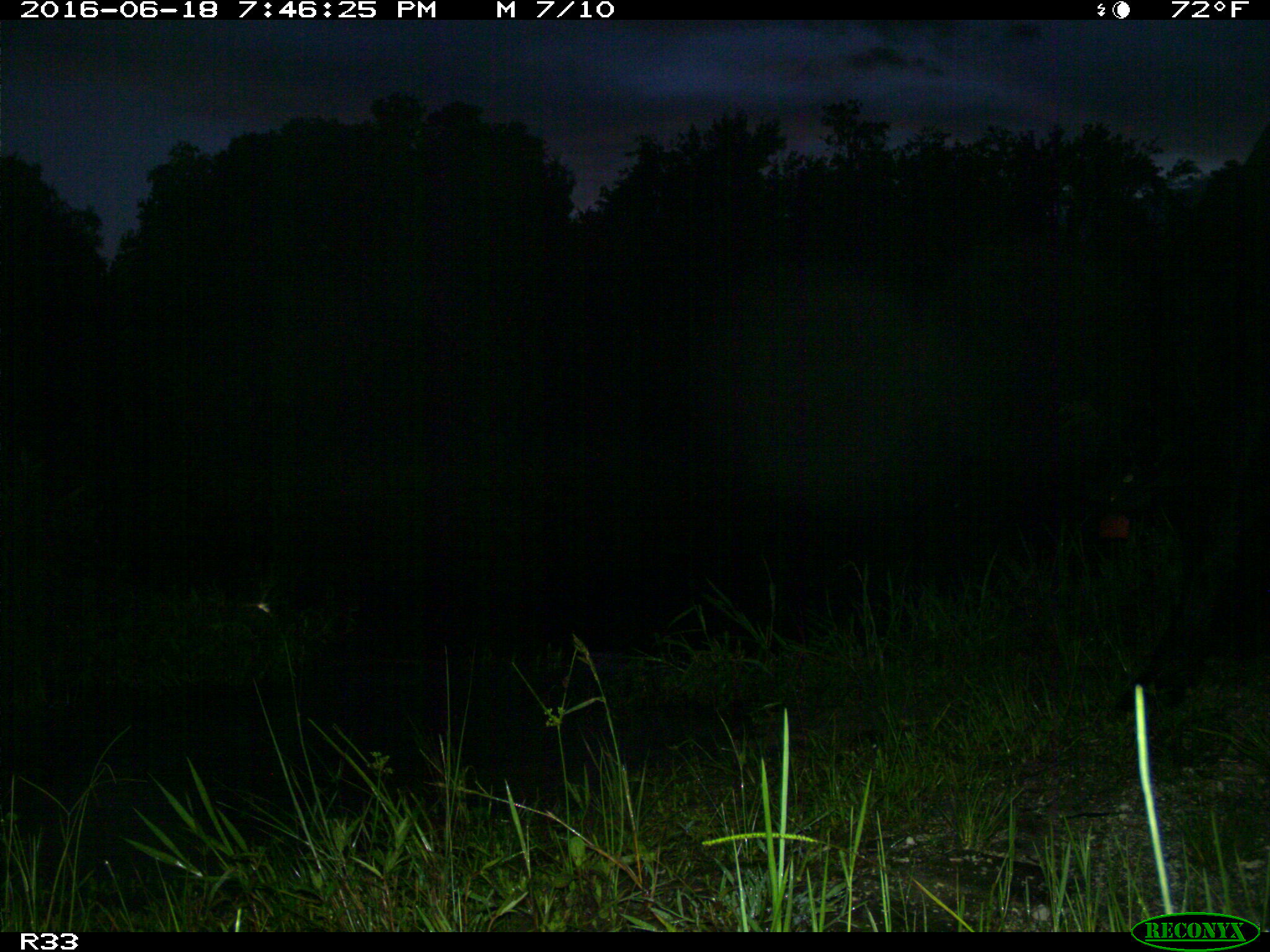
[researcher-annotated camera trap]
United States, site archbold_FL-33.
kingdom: Animalia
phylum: Chordata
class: Mammalia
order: Artiodactyla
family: Bovidae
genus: Bos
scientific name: Bos taurus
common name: domestic cow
Bos taurus (domestic cow).